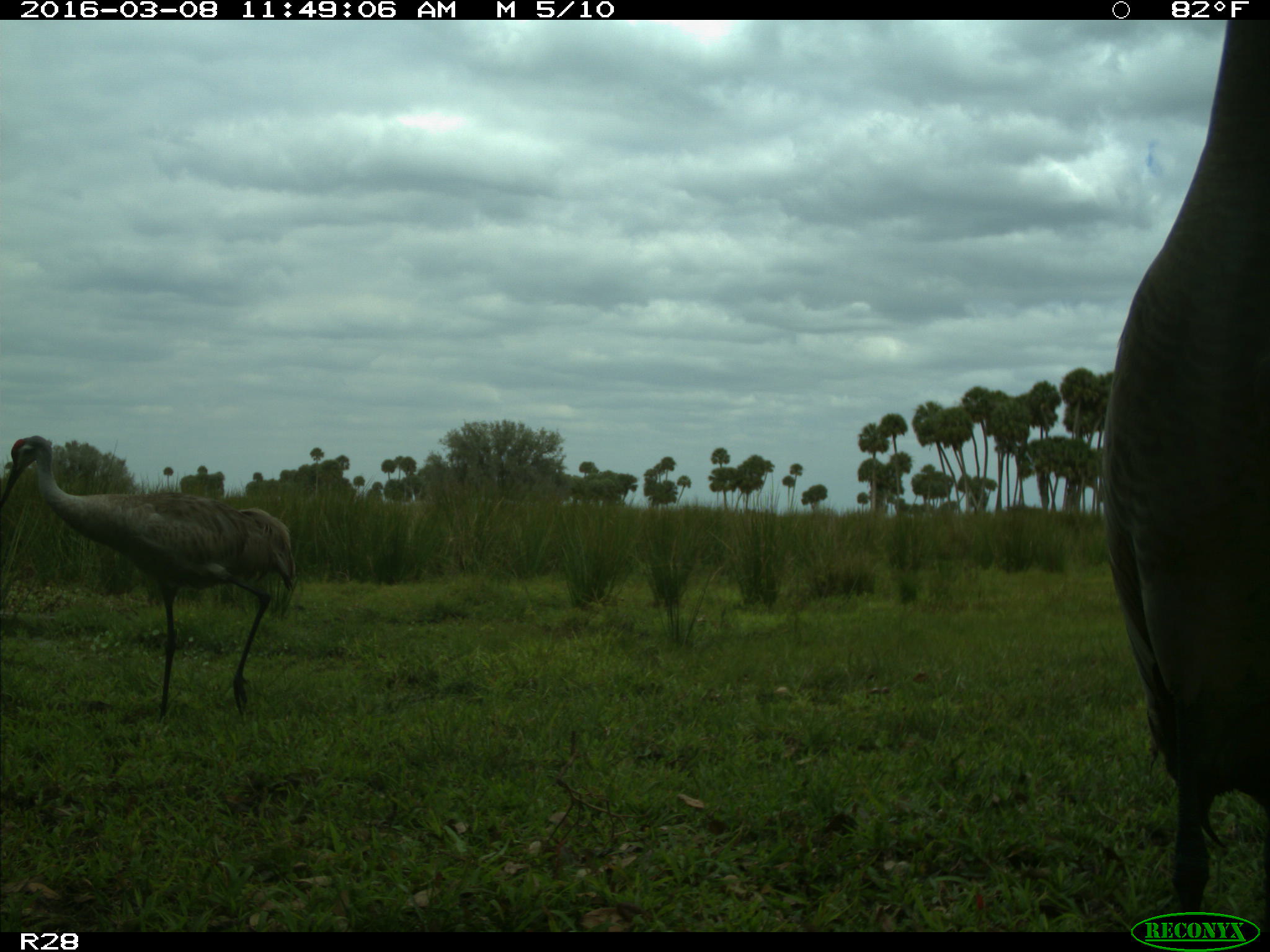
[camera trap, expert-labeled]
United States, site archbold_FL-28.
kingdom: Animalia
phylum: Chordata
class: Aves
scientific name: Aves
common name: birds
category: unidentified bird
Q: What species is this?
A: Unidentified bird (birds) (Aves).